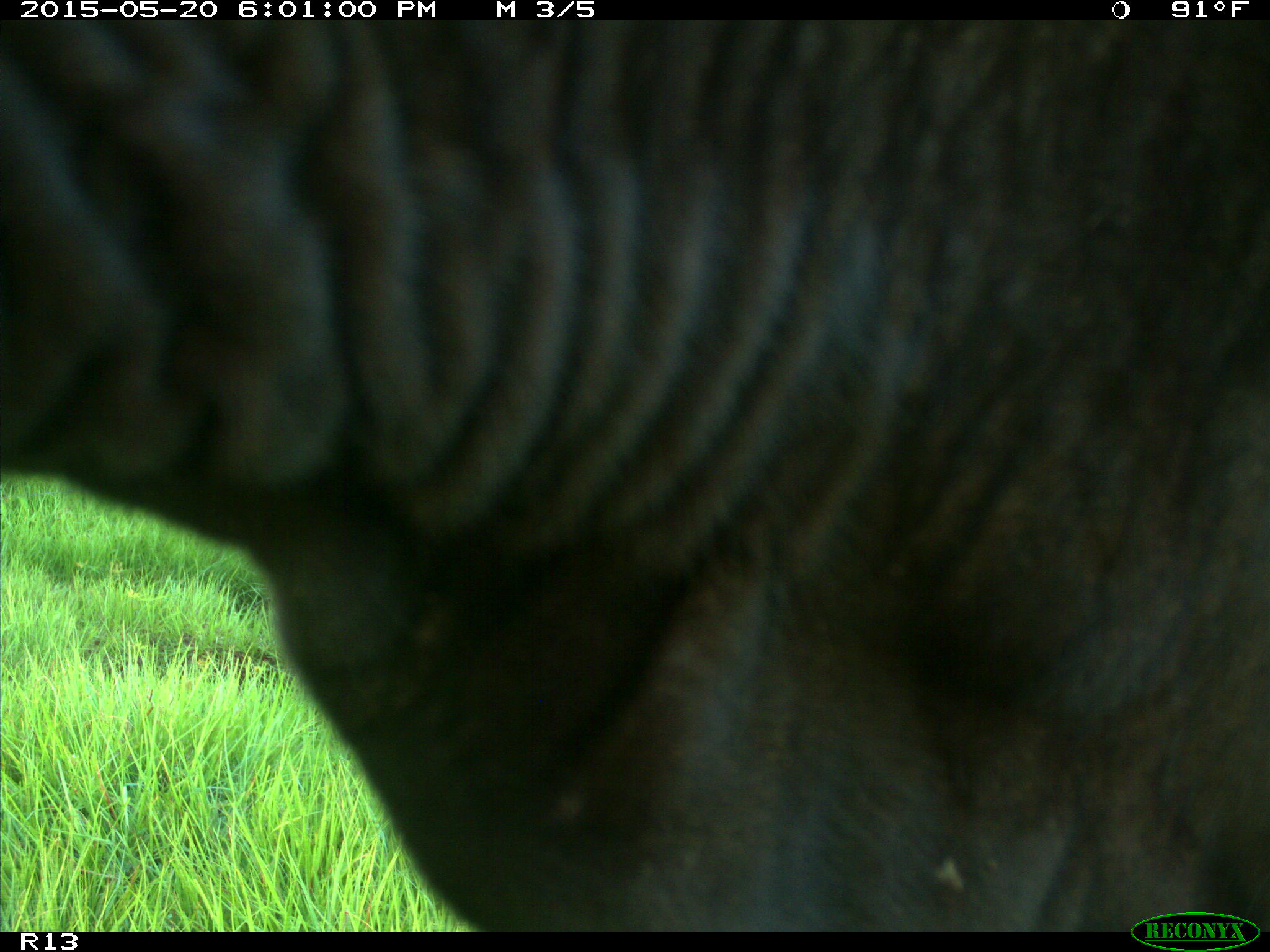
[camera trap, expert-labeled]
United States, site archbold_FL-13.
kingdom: Animalia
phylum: Chordata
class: Mammalia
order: Artiodactyla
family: Bovidae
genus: Bos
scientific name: Bos taurus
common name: domestic cow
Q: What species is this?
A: Bos taurus (domestic cow).